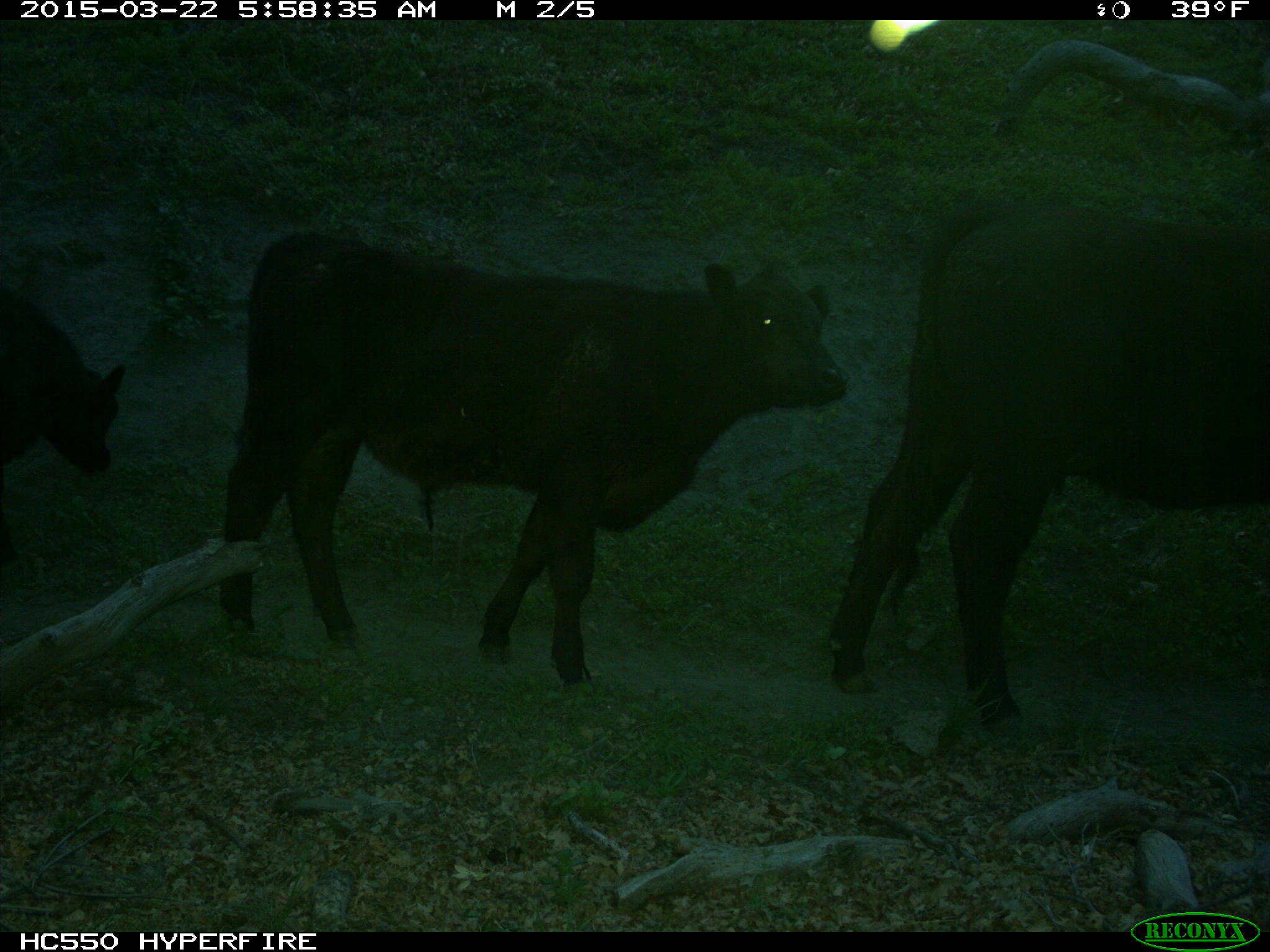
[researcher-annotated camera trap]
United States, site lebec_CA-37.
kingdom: Animalia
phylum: Chordata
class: Mammalia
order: Artiodactyla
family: Bovidae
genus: Bos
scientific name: Bos taurus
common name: domestic cow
Bos taurus (domestic cow).